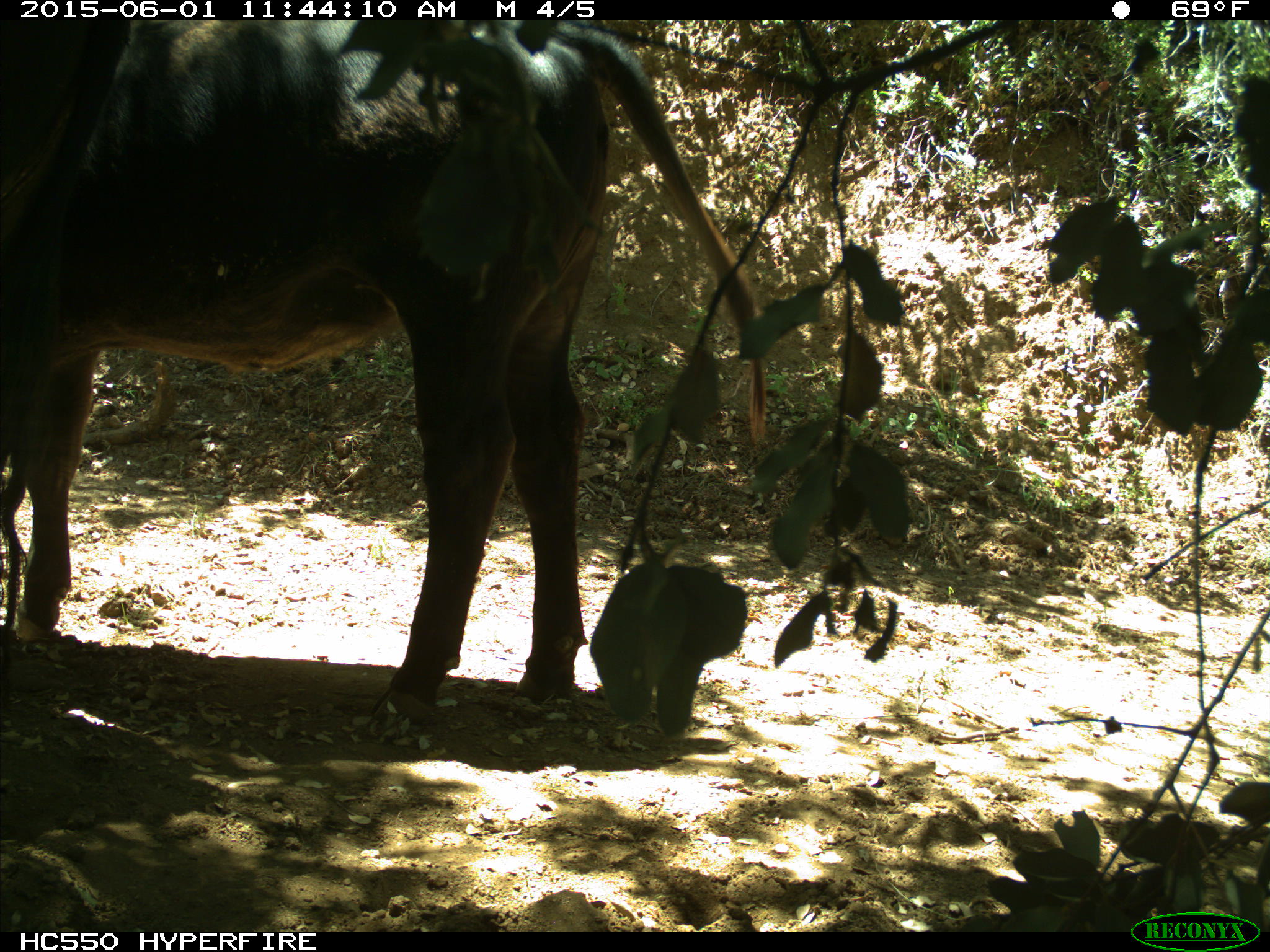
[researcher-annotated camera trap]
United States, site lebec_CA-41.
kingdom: Animalia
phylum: Chordata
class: Mammalia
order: Artiodactyla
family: Bovidae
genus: Bos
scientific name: Bos taurus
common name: domestic cow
Bos taurus (domestic cow).